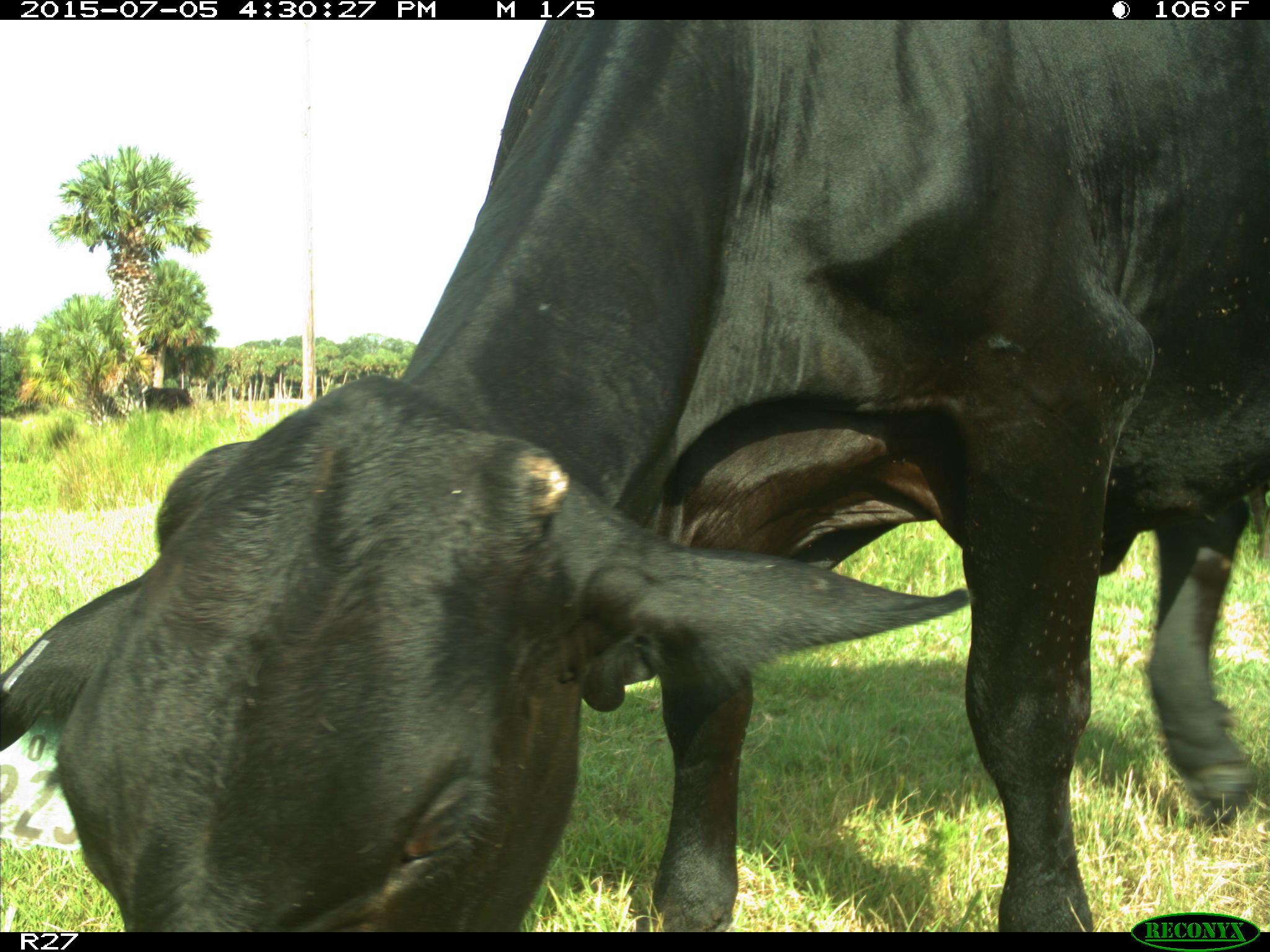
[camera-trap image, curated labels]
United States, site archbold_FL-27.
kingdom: Animalia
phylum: Chordata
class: Mammalia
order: Artiodactyla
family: Bovidae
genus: Bos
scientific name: Bos taurus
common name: domestic cow